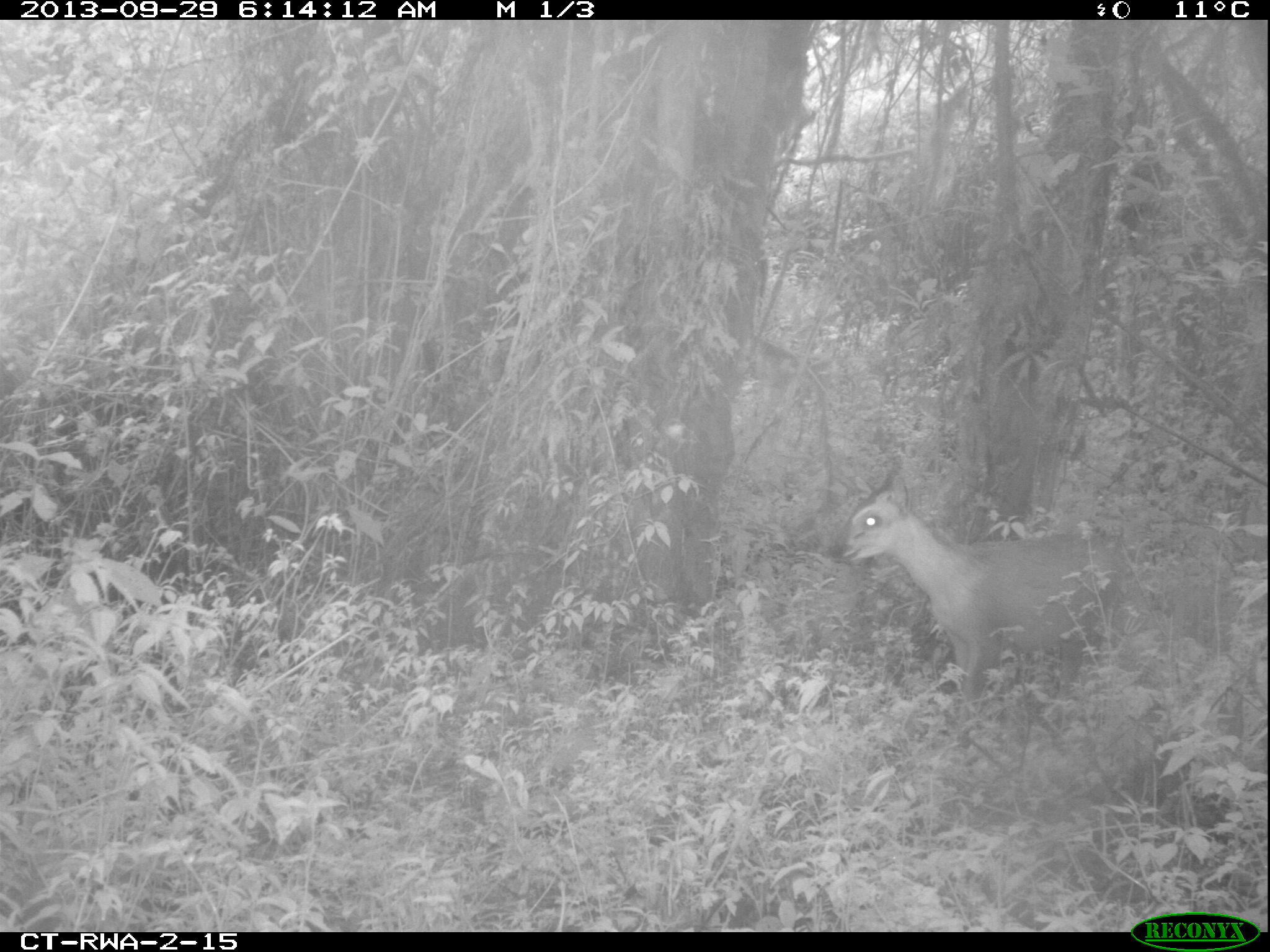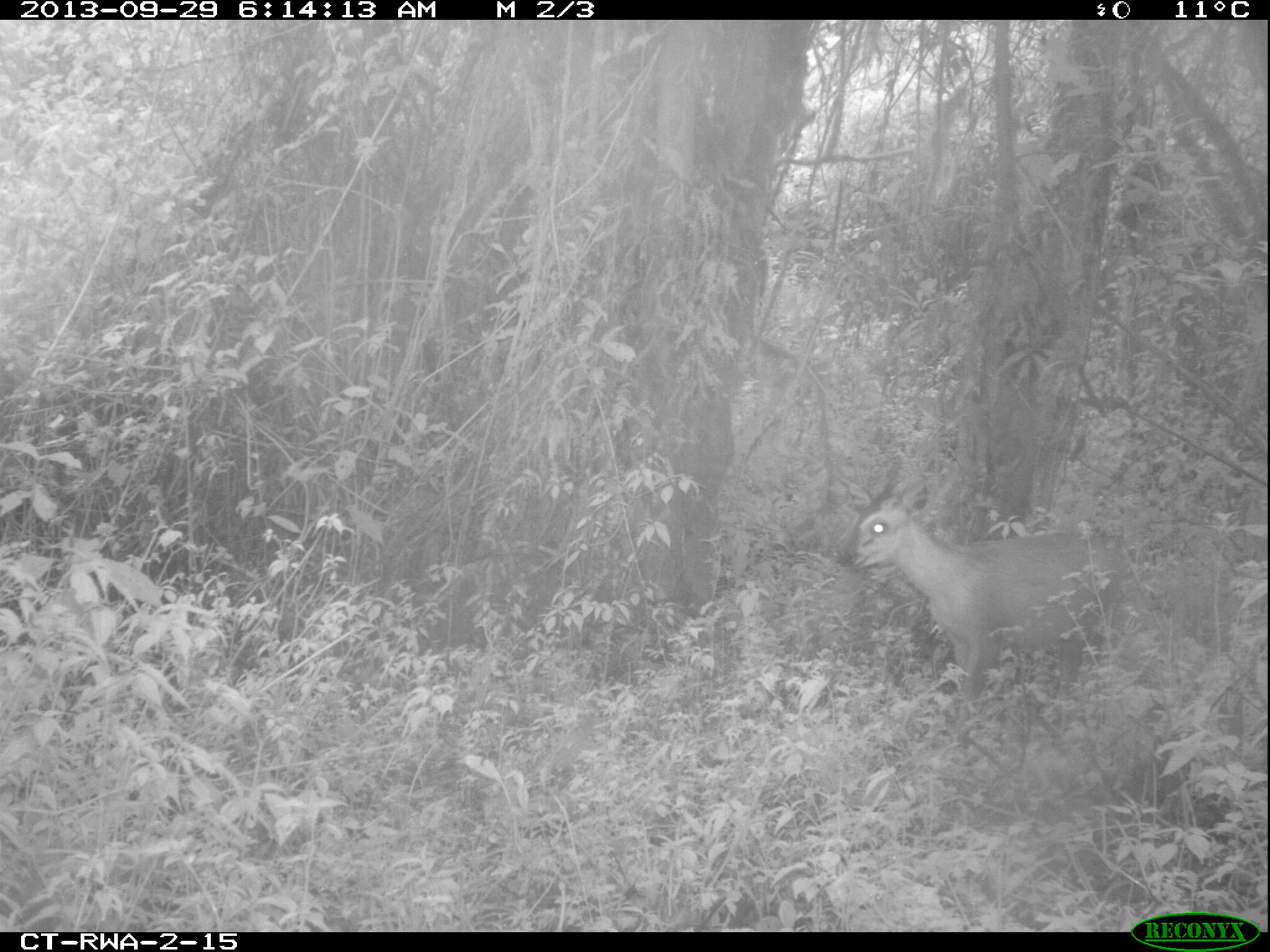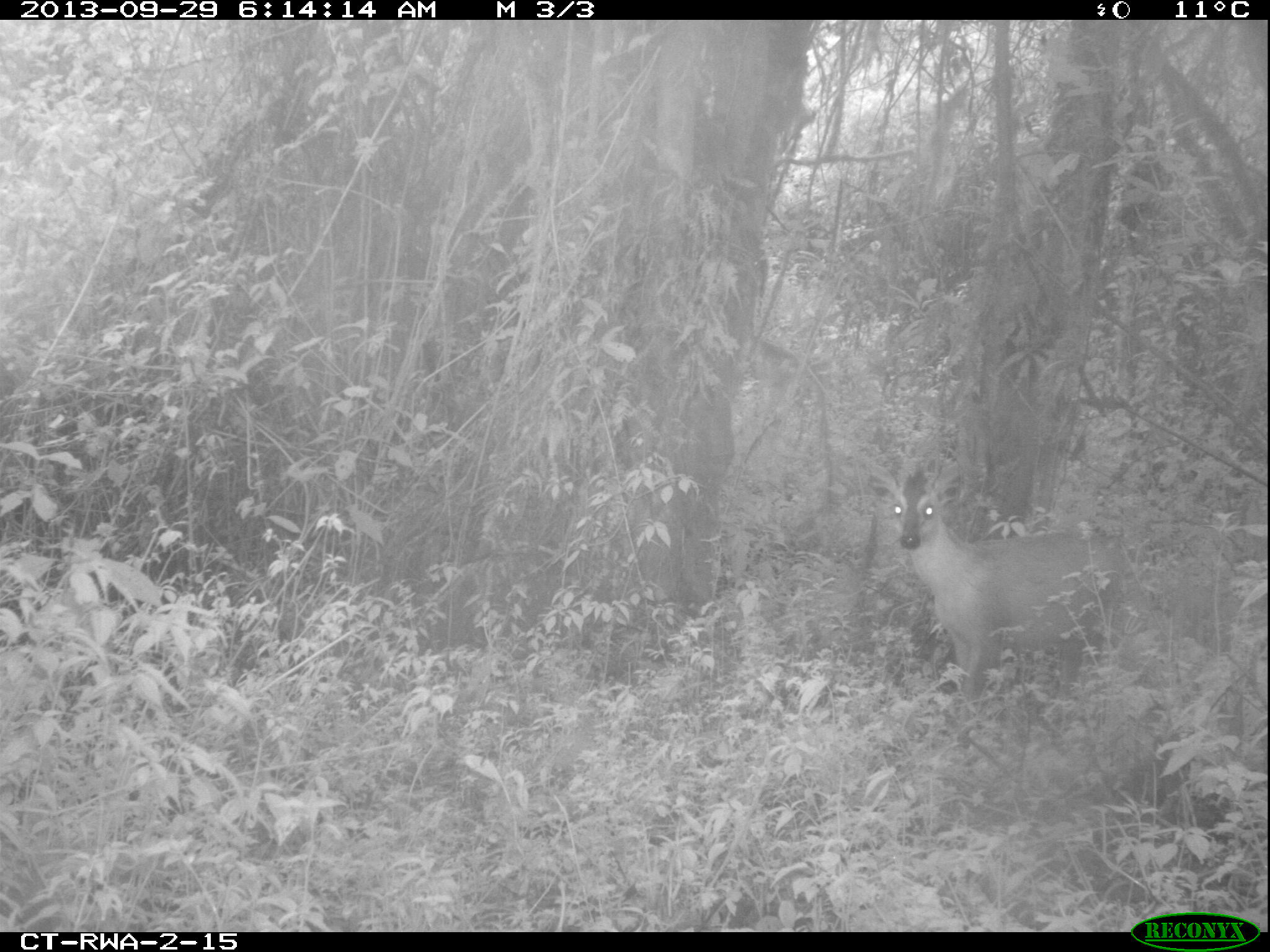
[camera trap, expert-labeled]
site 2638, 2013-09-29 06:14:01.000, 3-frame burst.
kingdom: Animalia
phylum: Chordata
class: Mammalia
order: Artiodactyla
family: Bovidae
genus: Cephalophus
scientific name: Cephalophus nigrifrons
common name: black-fronted duiker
Cephalophus nigrifrons (black-fronted duiker), count 1.